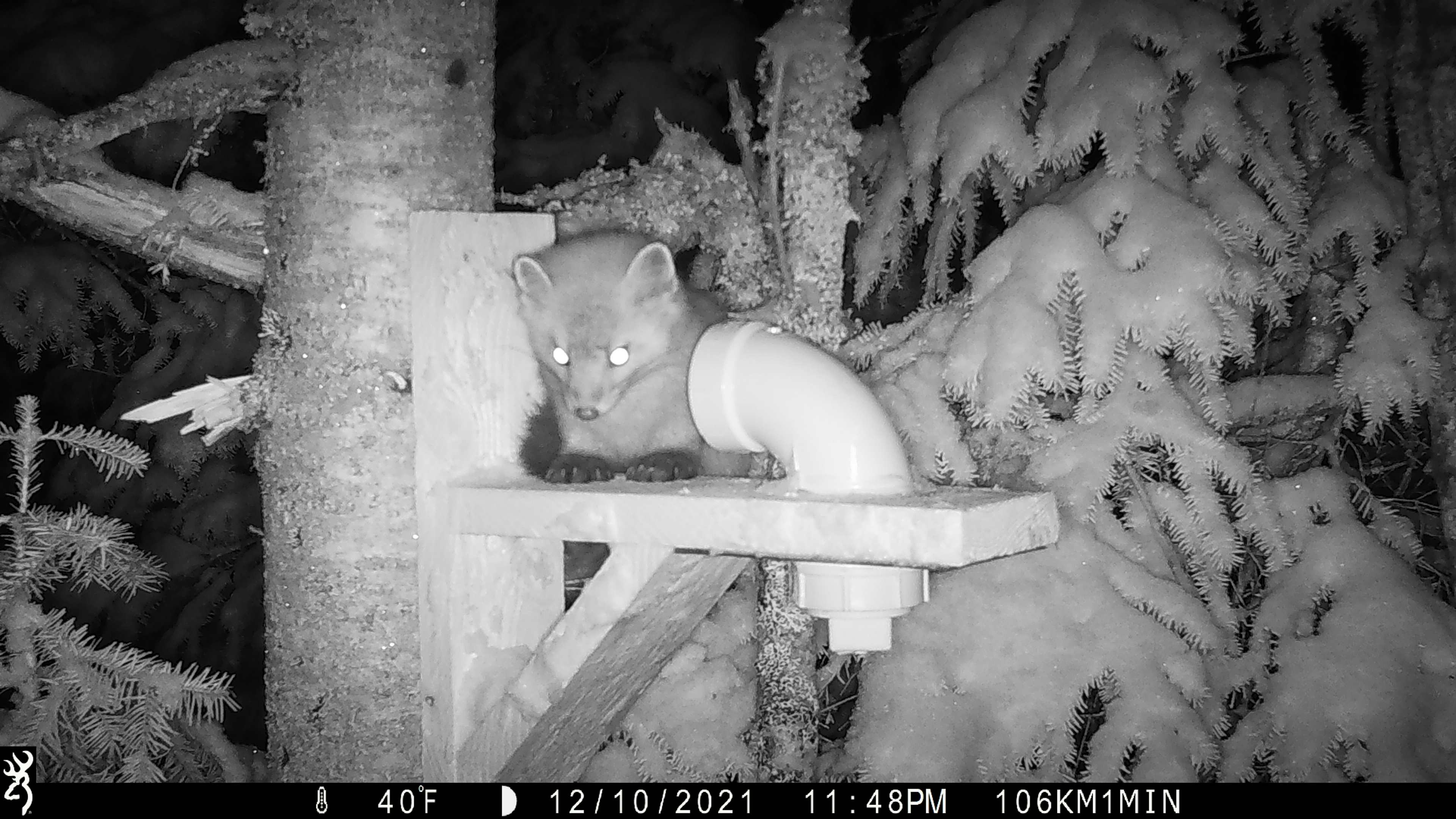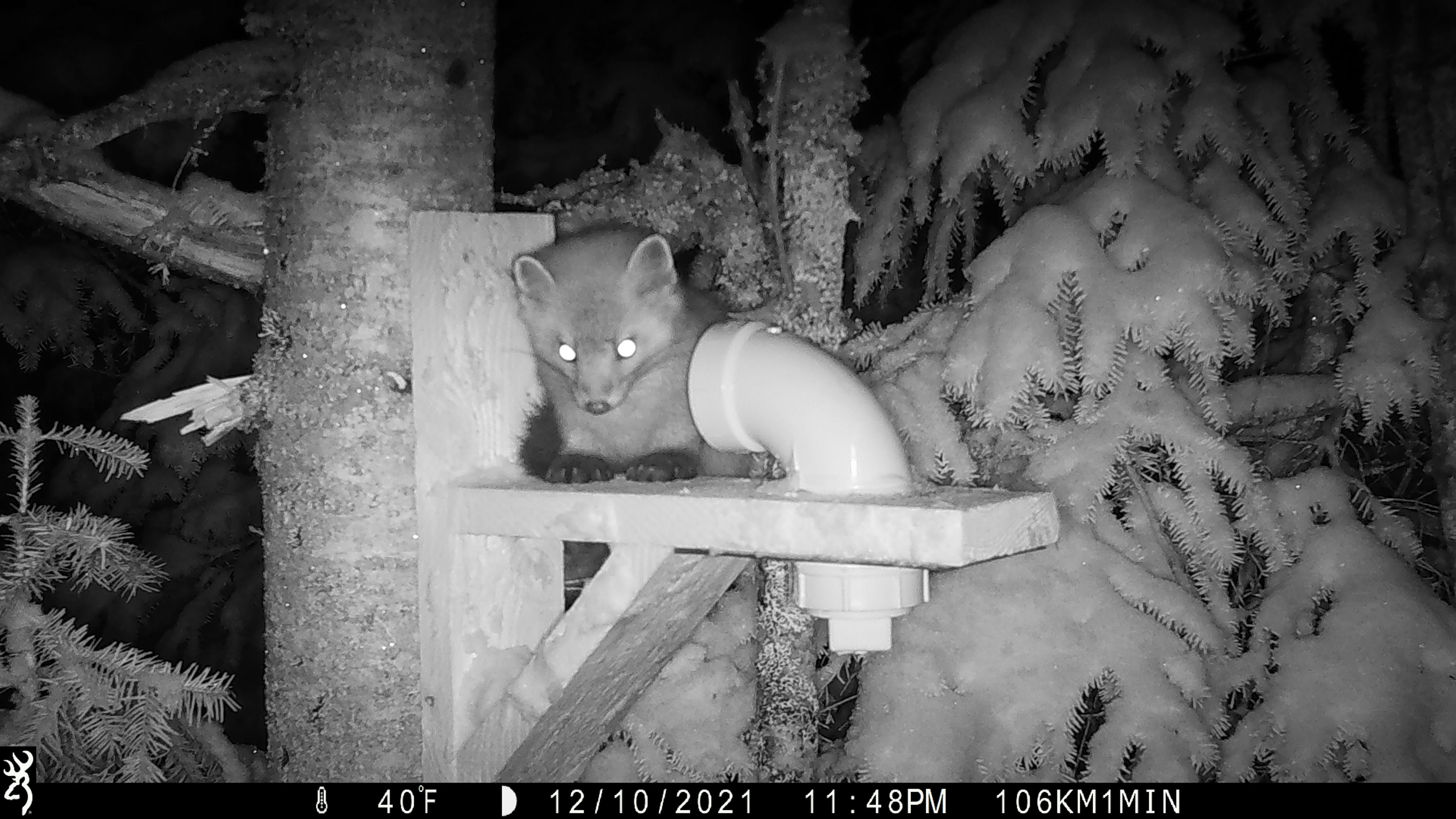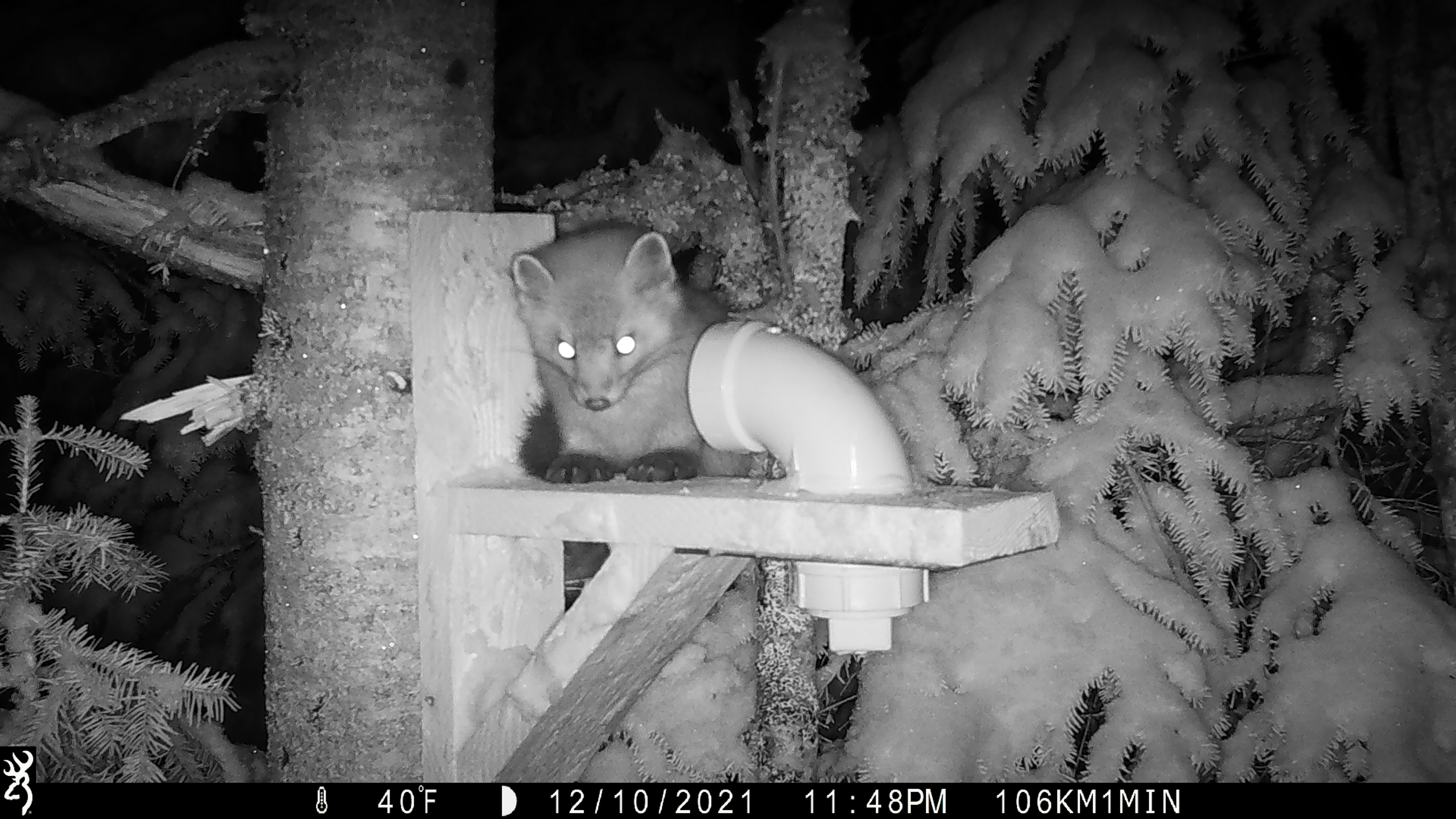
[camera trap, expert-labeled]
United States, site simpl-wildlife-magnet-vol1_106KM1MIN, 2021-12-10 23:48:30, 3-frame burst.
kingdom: Animalia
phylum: Chordata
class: Mammalia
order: Carnivora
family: Mustelidae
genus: Martes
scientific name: Martes americana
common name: american marten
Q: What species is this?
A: American marten (Martes americana).